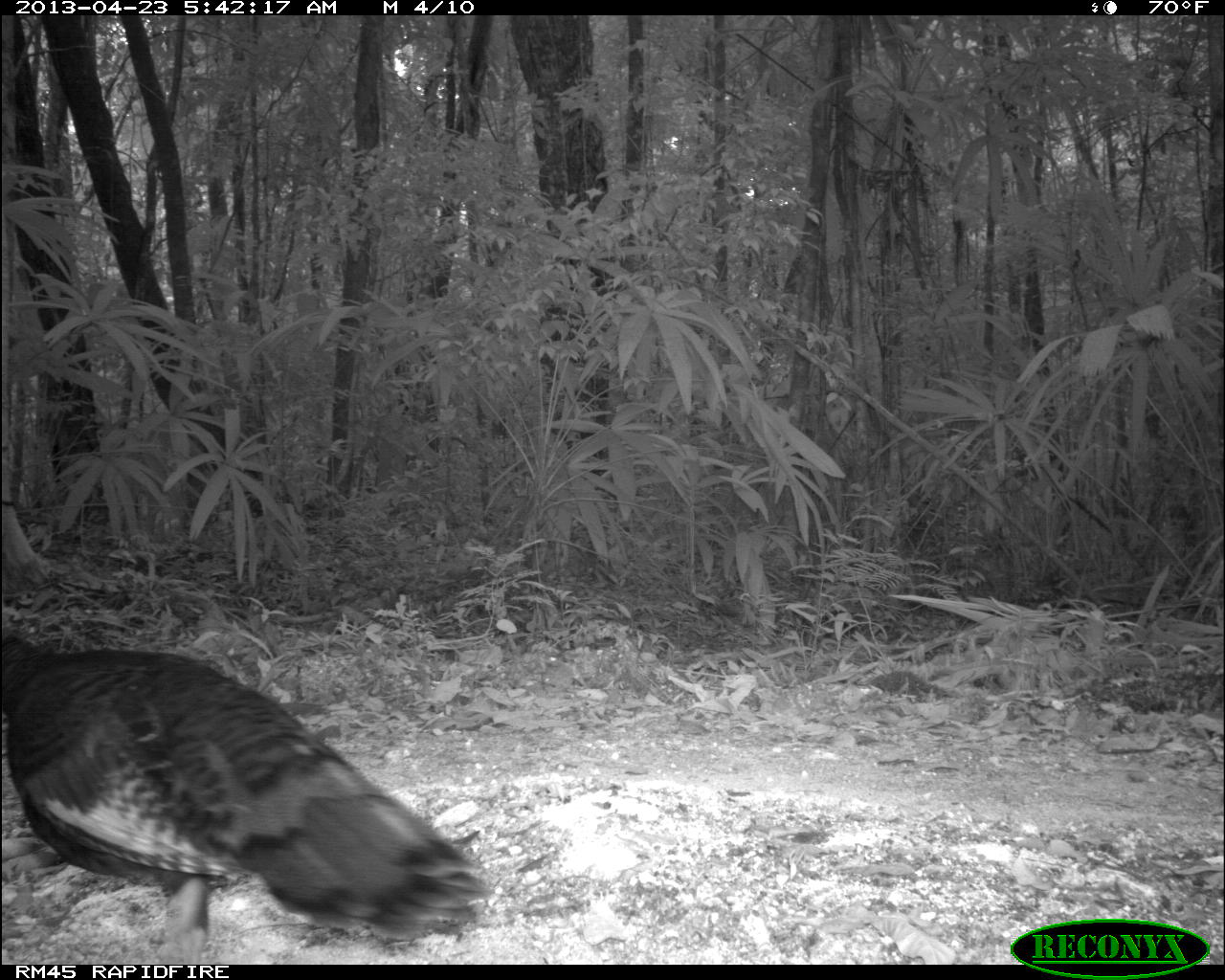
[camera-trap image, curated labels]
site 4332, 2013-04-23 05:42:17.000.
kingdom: Animalia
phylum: Chordata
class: Aves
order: Galliformes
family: Phasianidae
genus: Meleagris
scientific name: Meleagris ocellata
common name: ocellated turkey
Meleagris ocellata (ocellated turkey), count 1.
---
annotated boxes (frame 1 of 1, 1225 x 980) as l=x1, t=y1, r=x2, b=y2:
meleagris ocellata: l=0, t=630, r=492, b=963